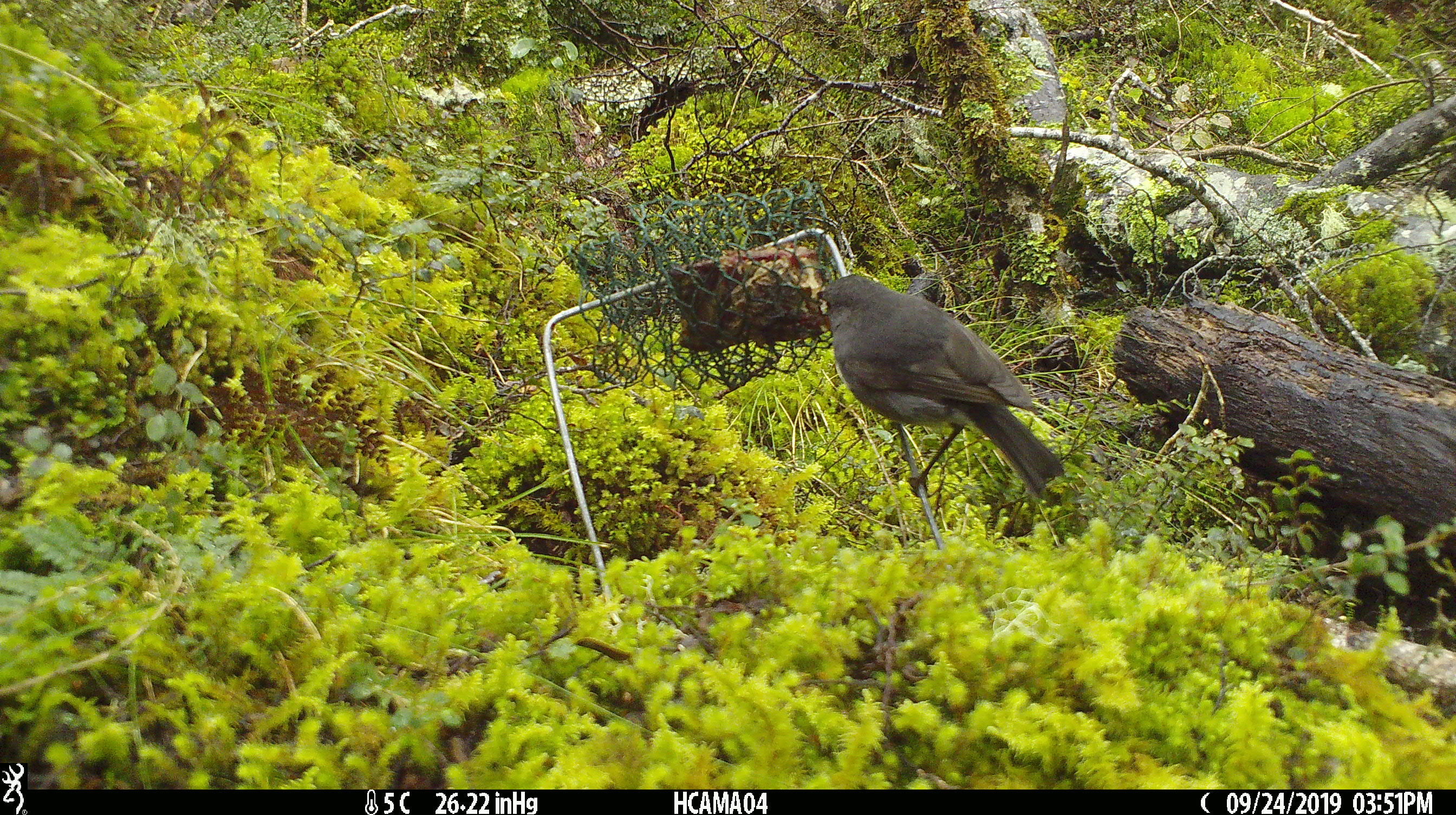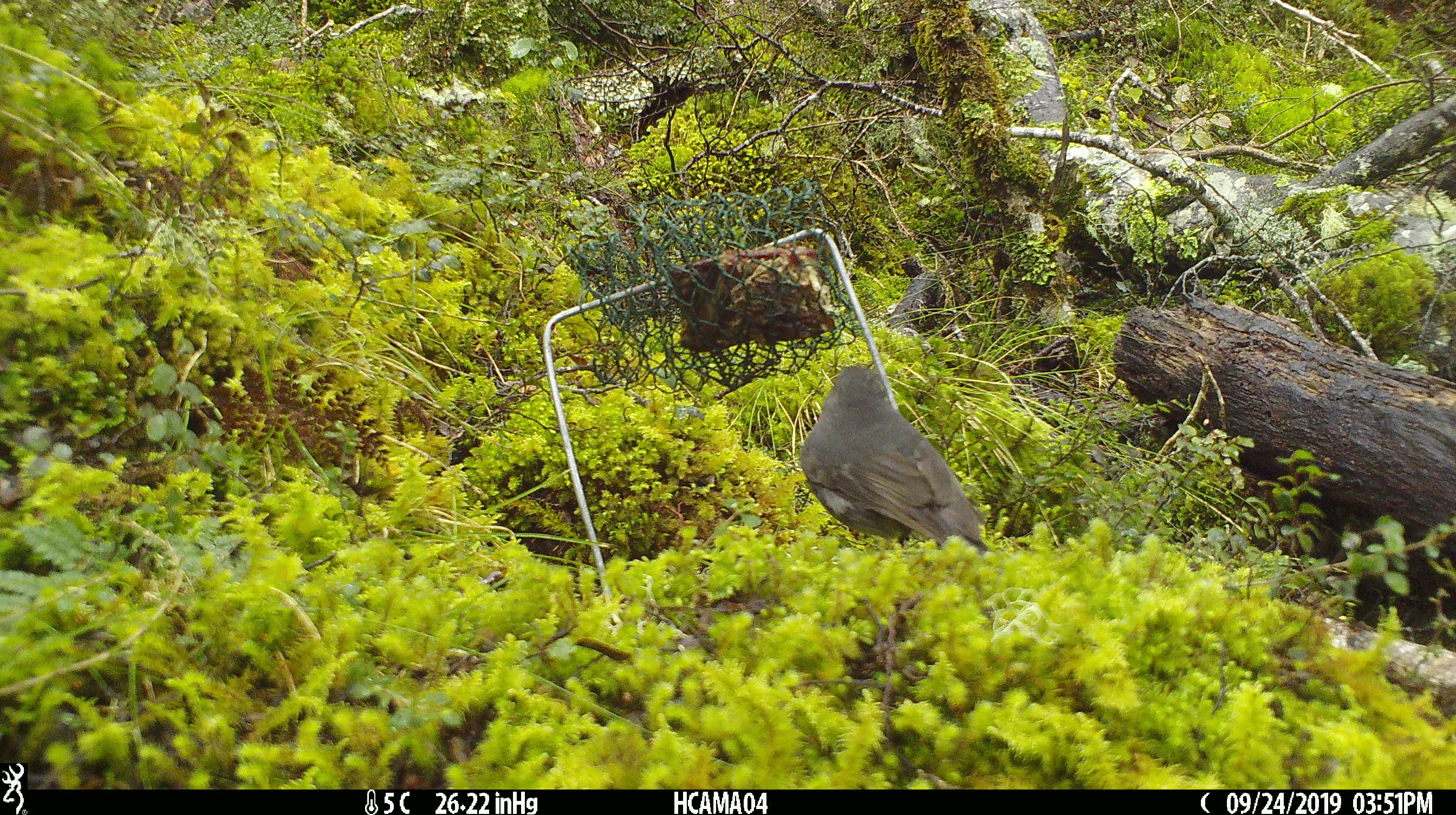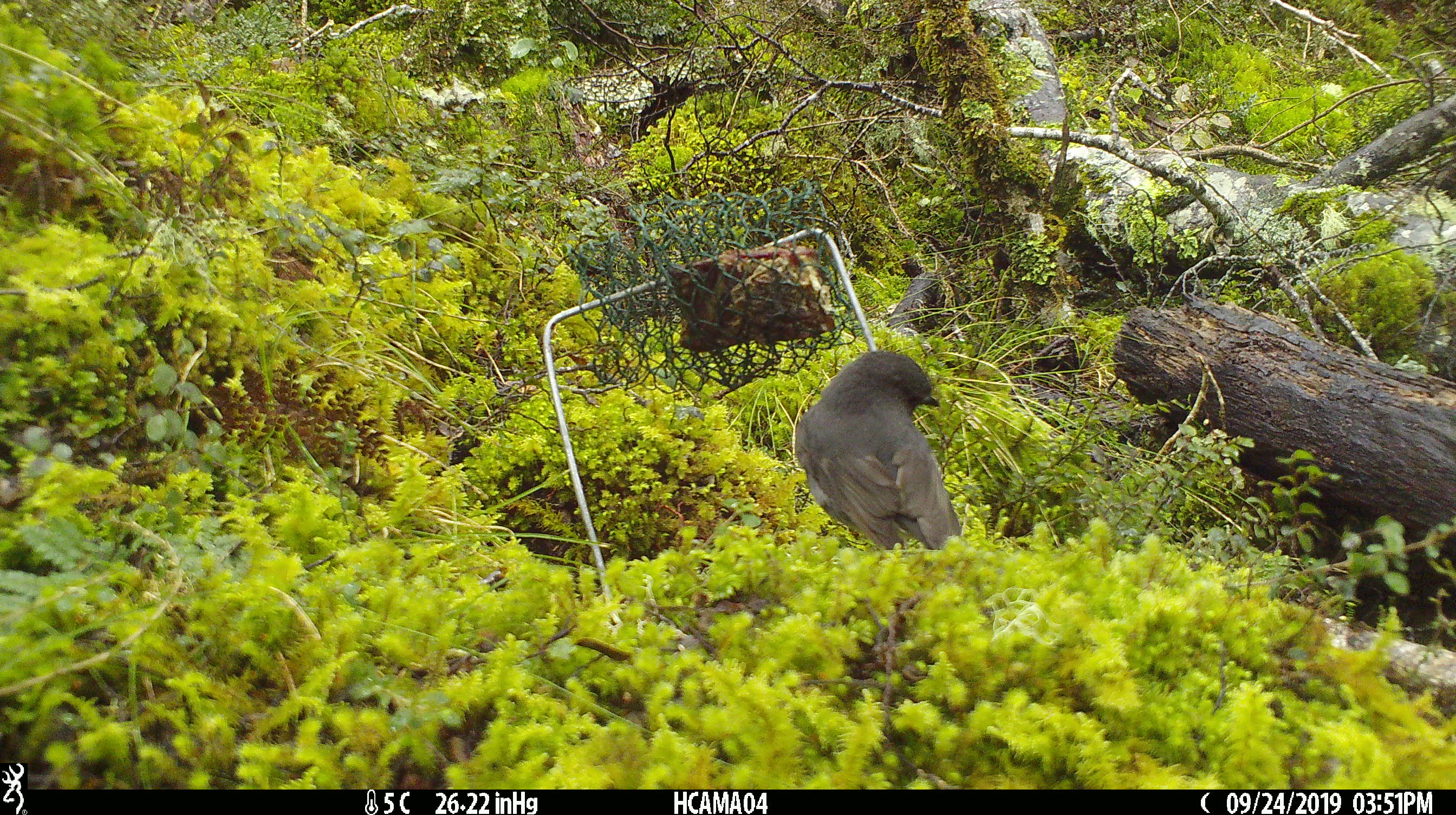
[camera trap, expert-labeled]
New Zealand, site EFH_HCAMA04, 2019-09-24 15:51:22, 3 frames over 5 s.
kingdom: Animalia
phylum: Chordata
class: Aves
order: Passeriformes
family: Petroicidae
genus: Petroica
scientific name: Petroica australis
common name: new zealand robin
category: robin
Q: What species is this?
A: Robin (new zealand robin) (Petroica australis).